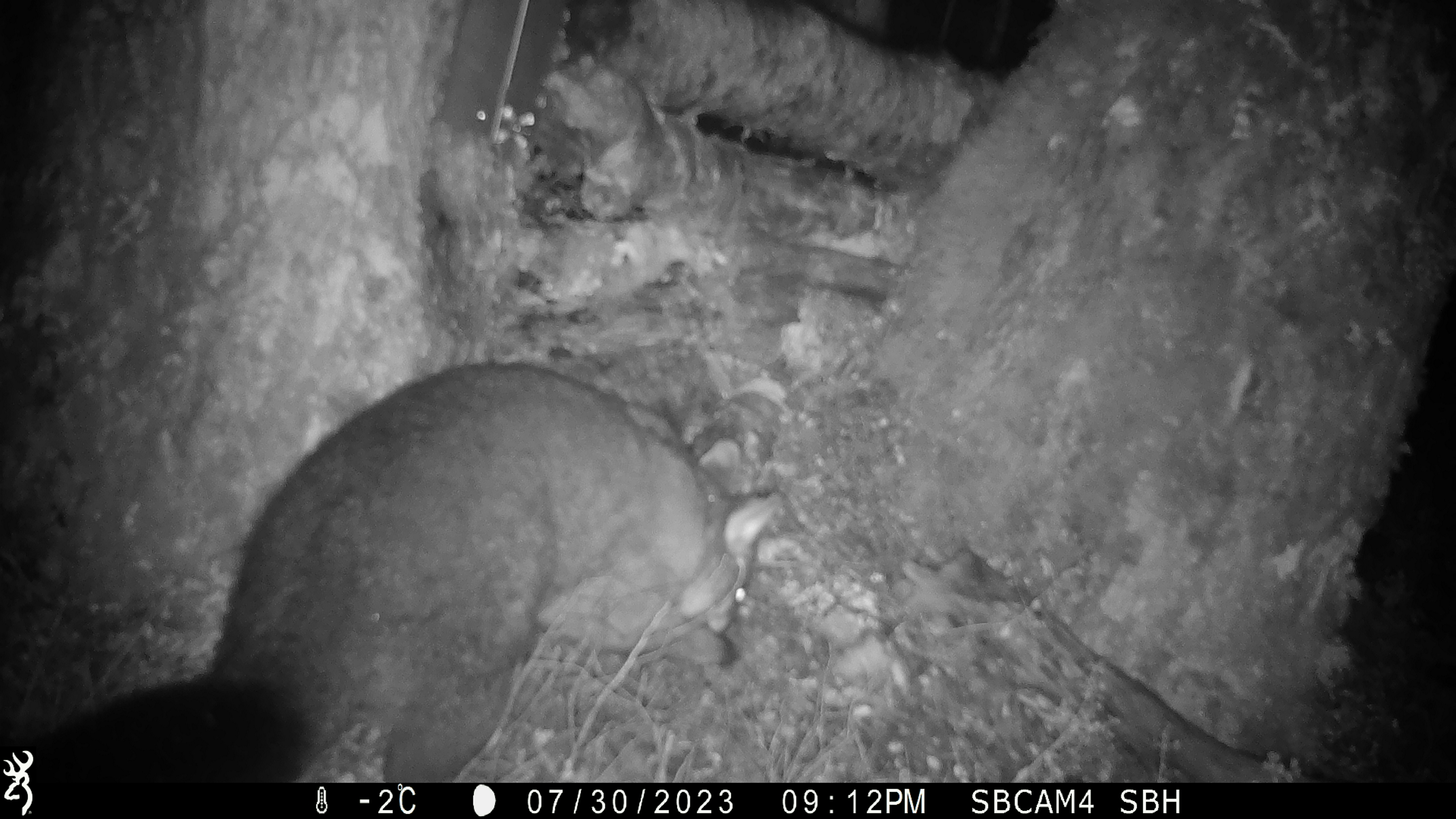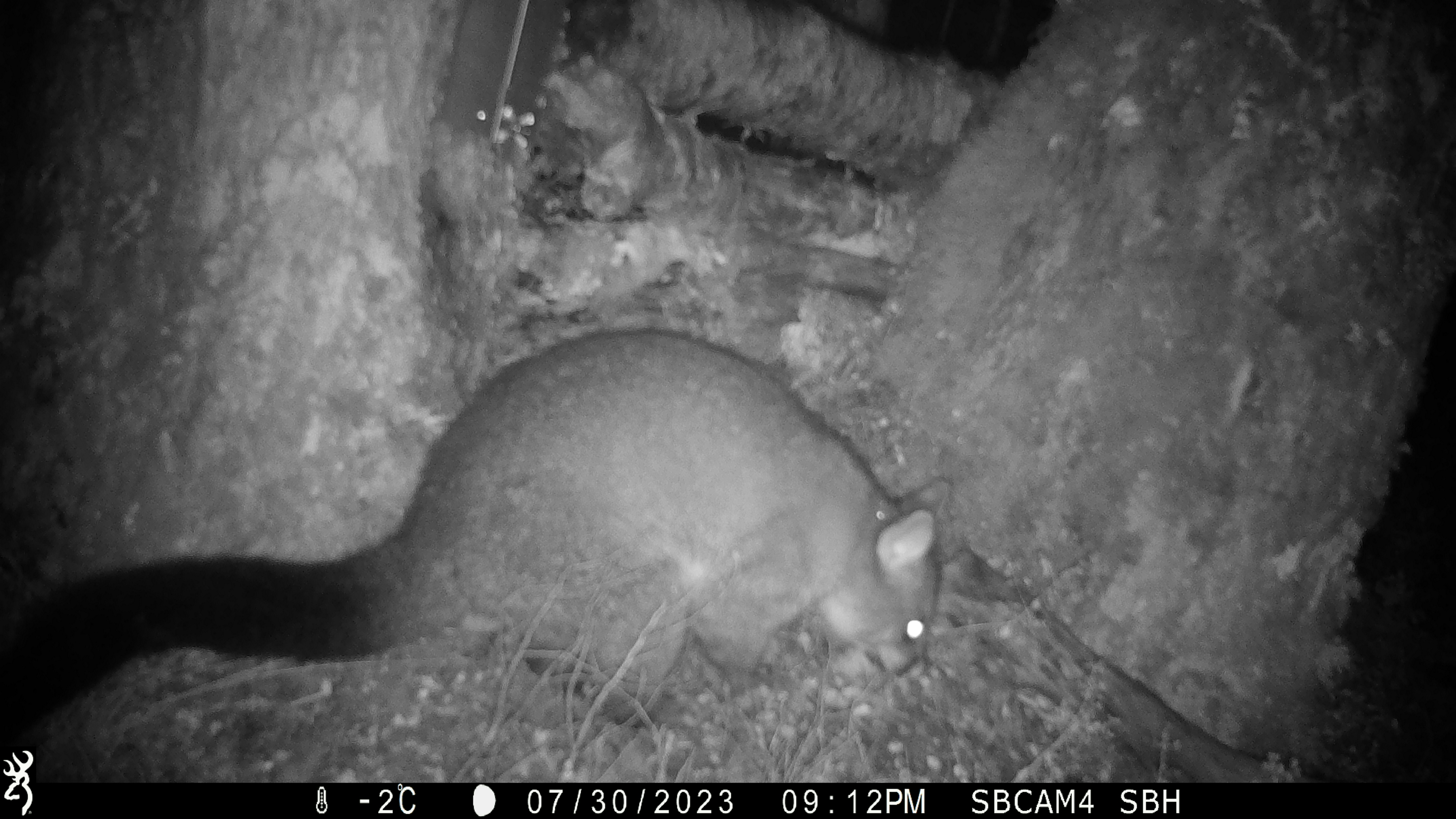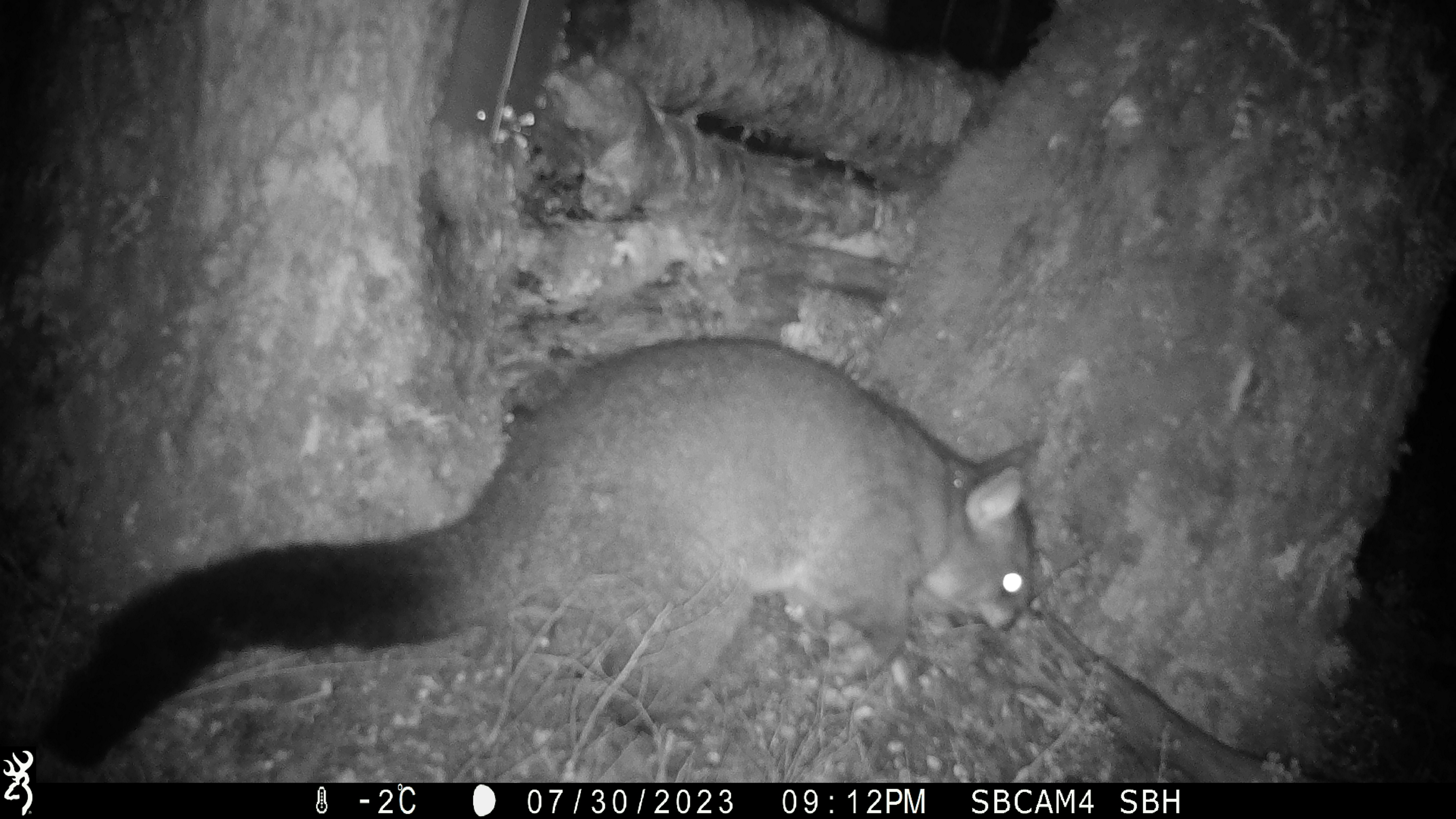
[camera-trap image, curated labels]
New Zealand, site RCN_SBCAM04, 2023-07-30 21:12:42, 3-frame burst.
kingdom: Animalia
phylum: Chordata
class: Mammalia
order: Diprotodontia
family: Phalangeridae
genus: Trichosurus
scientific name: Trichosurus vulpecula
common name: common brushtail possum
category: possum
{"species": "possum (common brushtail possum) (Trichosurus vulpecula)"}